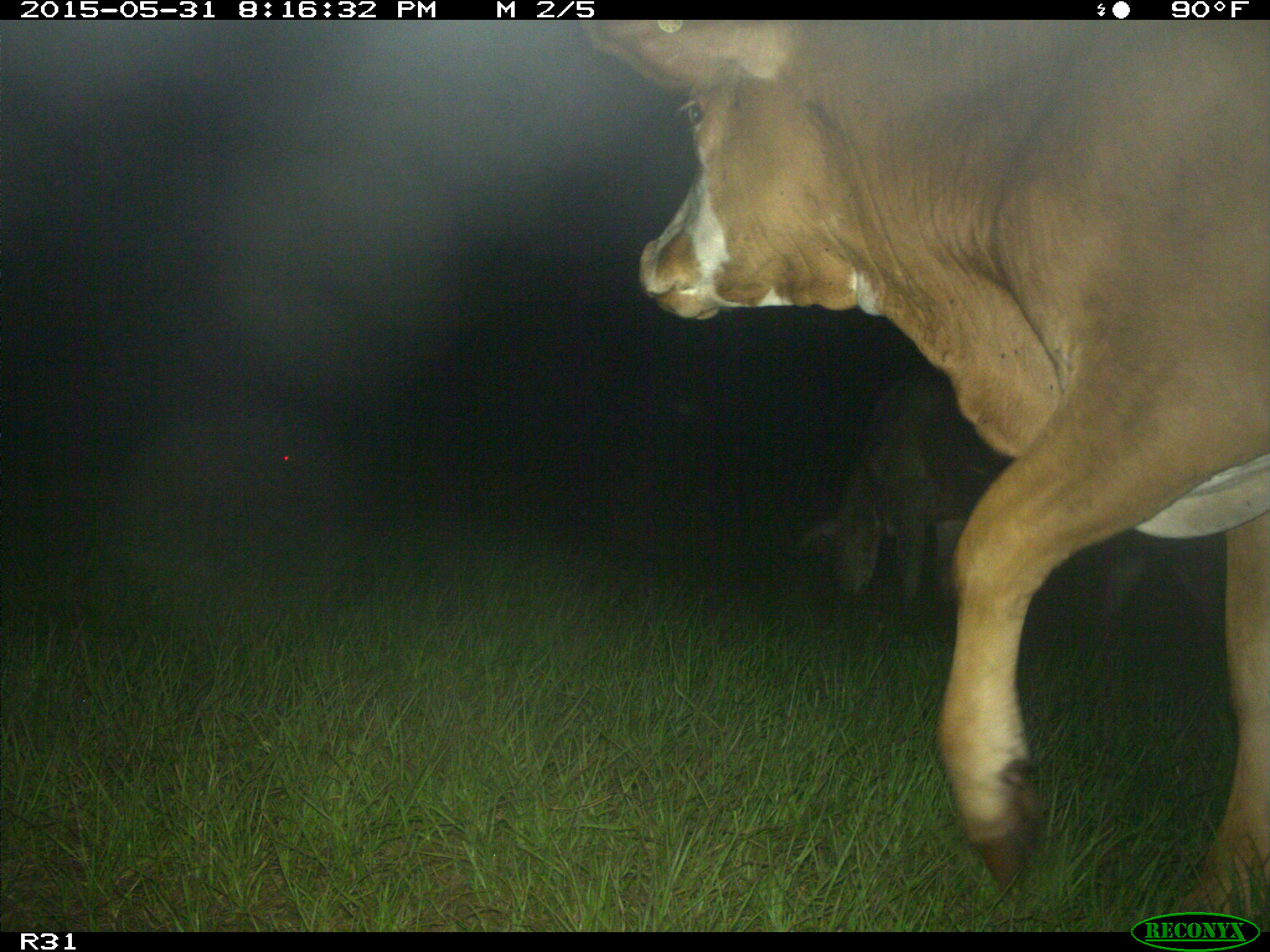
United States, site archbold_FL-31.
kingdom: Animalia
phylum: Chordata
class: Mammalia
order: Artiodactyla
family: Bovidae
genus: Bos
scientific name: Bos taurus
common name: domestic cow